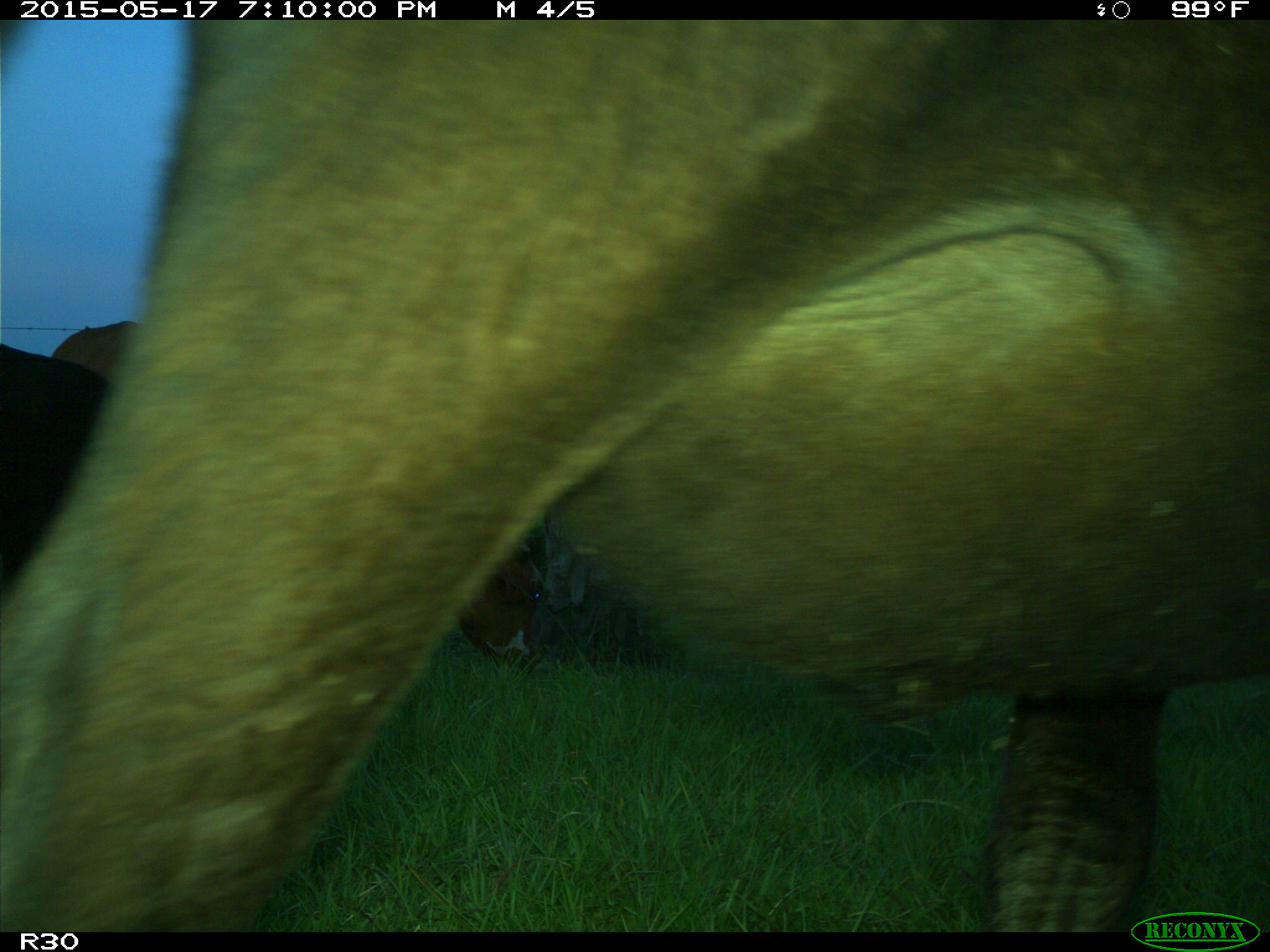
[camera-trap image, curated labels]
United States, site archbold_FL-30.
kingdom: Animalia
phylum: Chordata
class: Mammalia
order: Artiodactyla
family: Bovidae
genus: Bos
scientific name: Bos taurus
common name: domestic cow